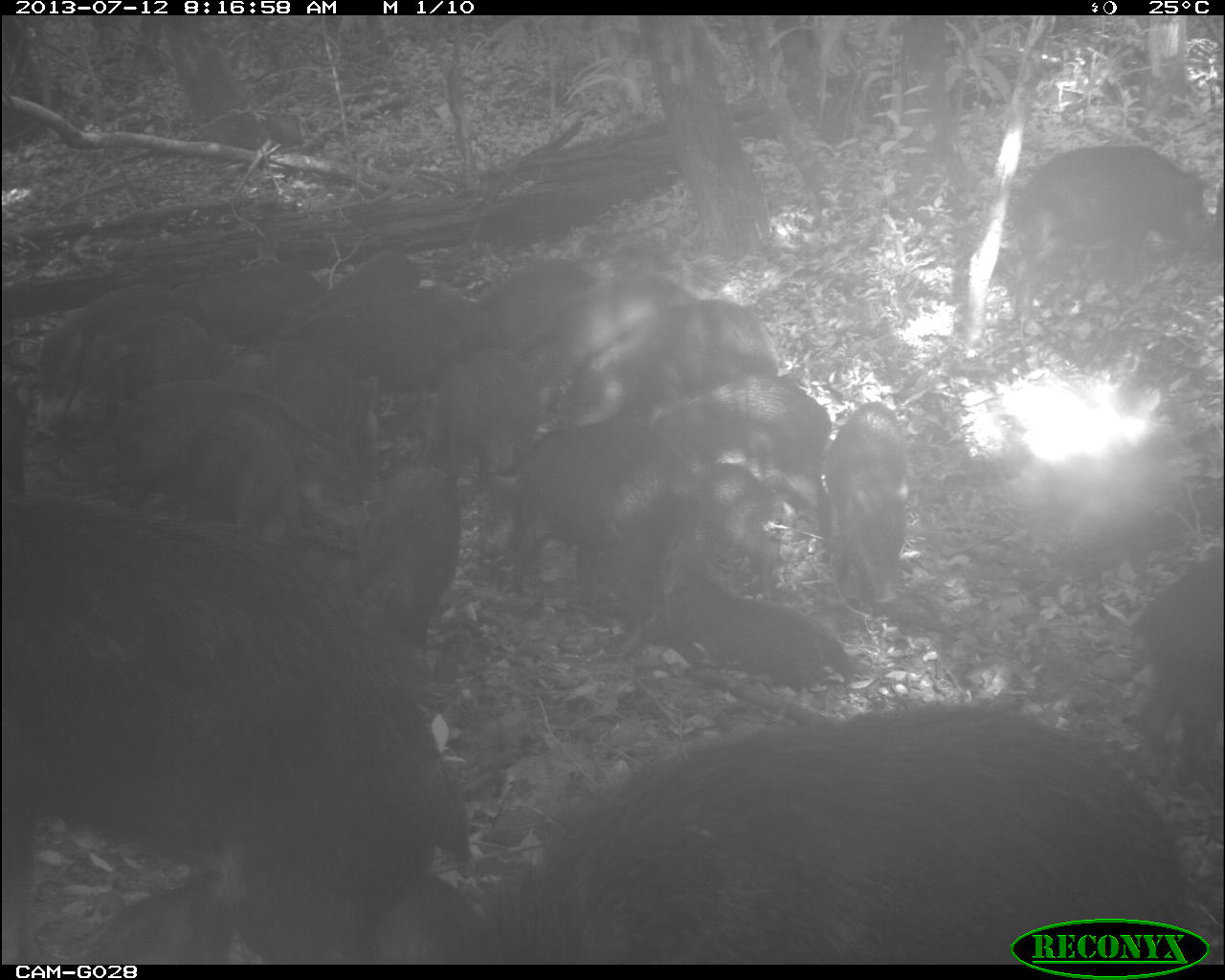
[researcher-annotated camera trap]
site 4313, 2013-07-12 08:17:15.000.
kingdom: Animalia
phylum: Chordata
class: Mammalia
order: Artiodactyla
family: Tayassuidae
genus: Tayassu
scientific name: Tayassu pecari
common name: white-lipped peccary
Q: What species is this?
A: Tayassu pecari (white-lipped peccary).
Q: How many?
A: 25.